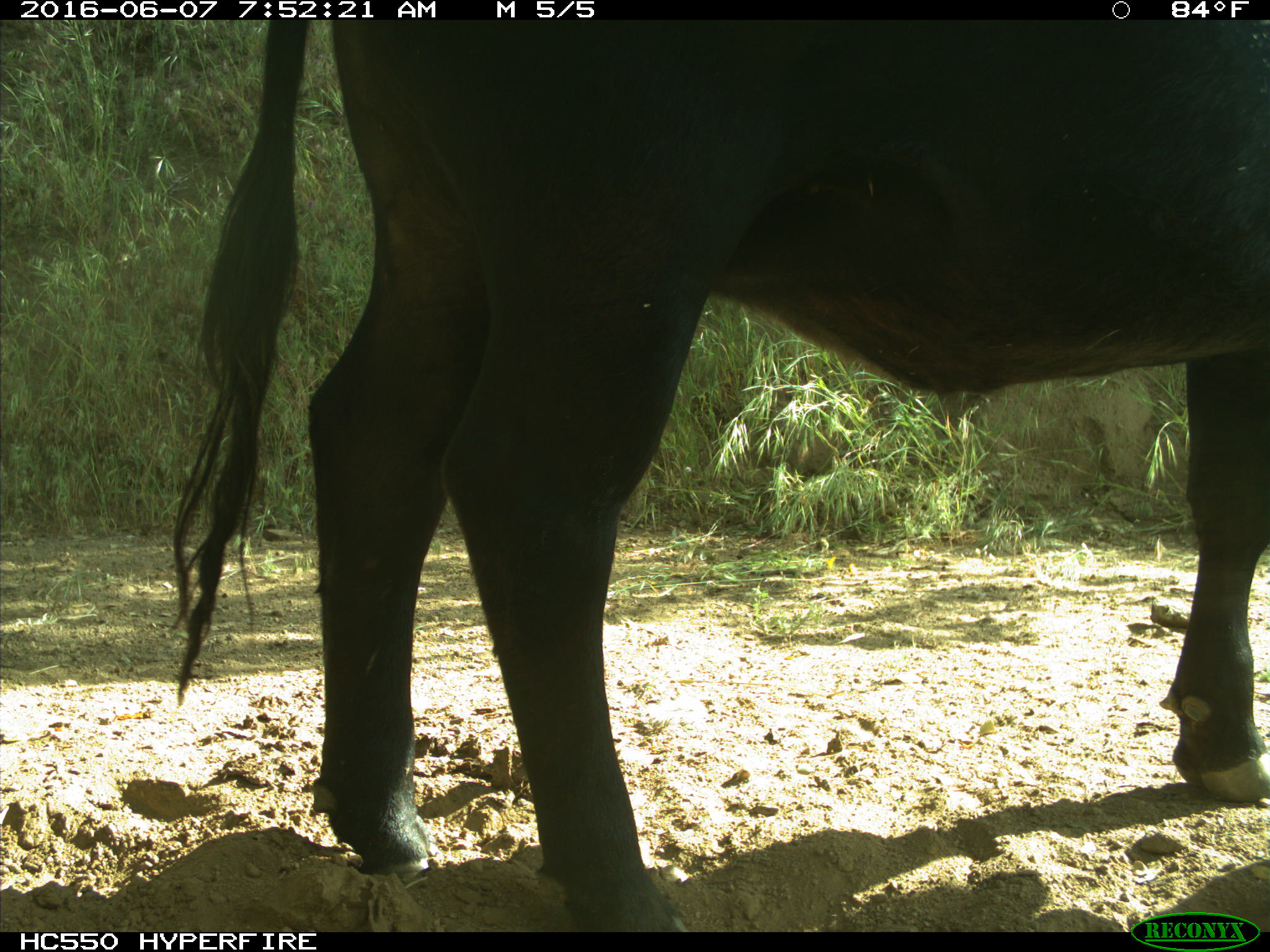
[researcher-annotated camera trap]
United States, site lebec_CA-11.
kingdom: Animalia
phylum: Chordata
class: Mammalia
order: Artiodactyla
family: Bovidae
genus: Bos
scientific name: Bos taurus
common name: domestic cow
Bos taurus (domestic cow).